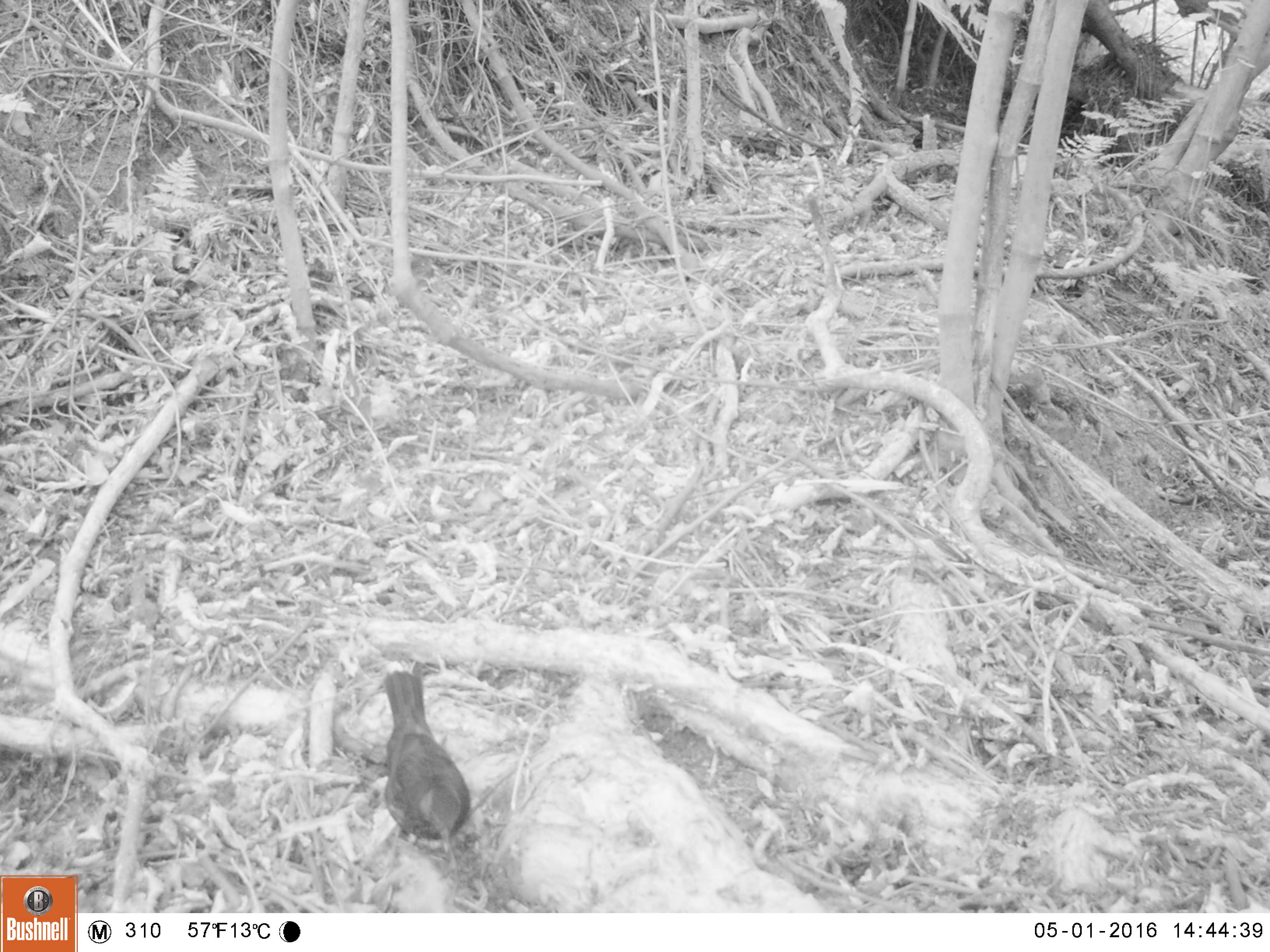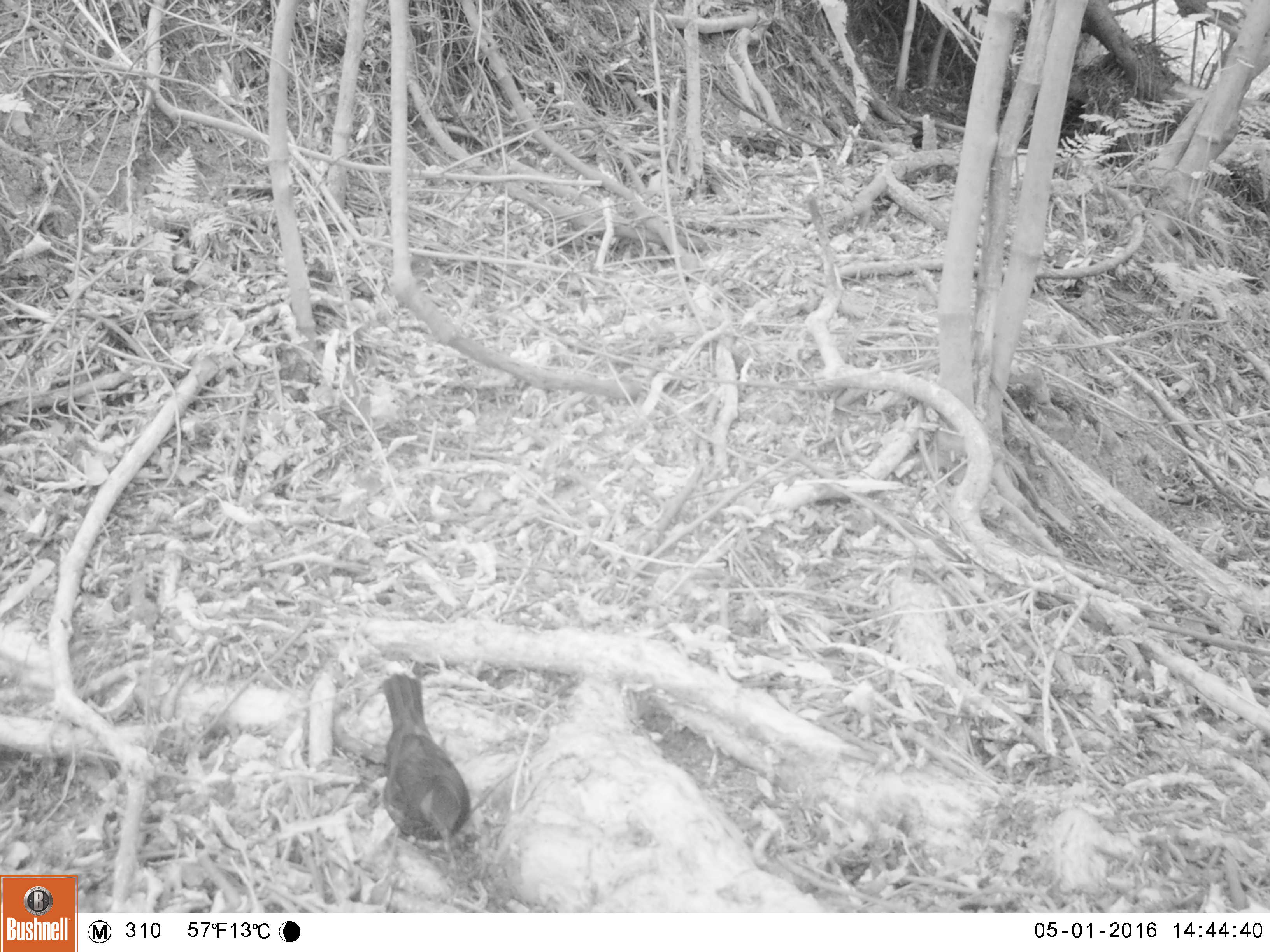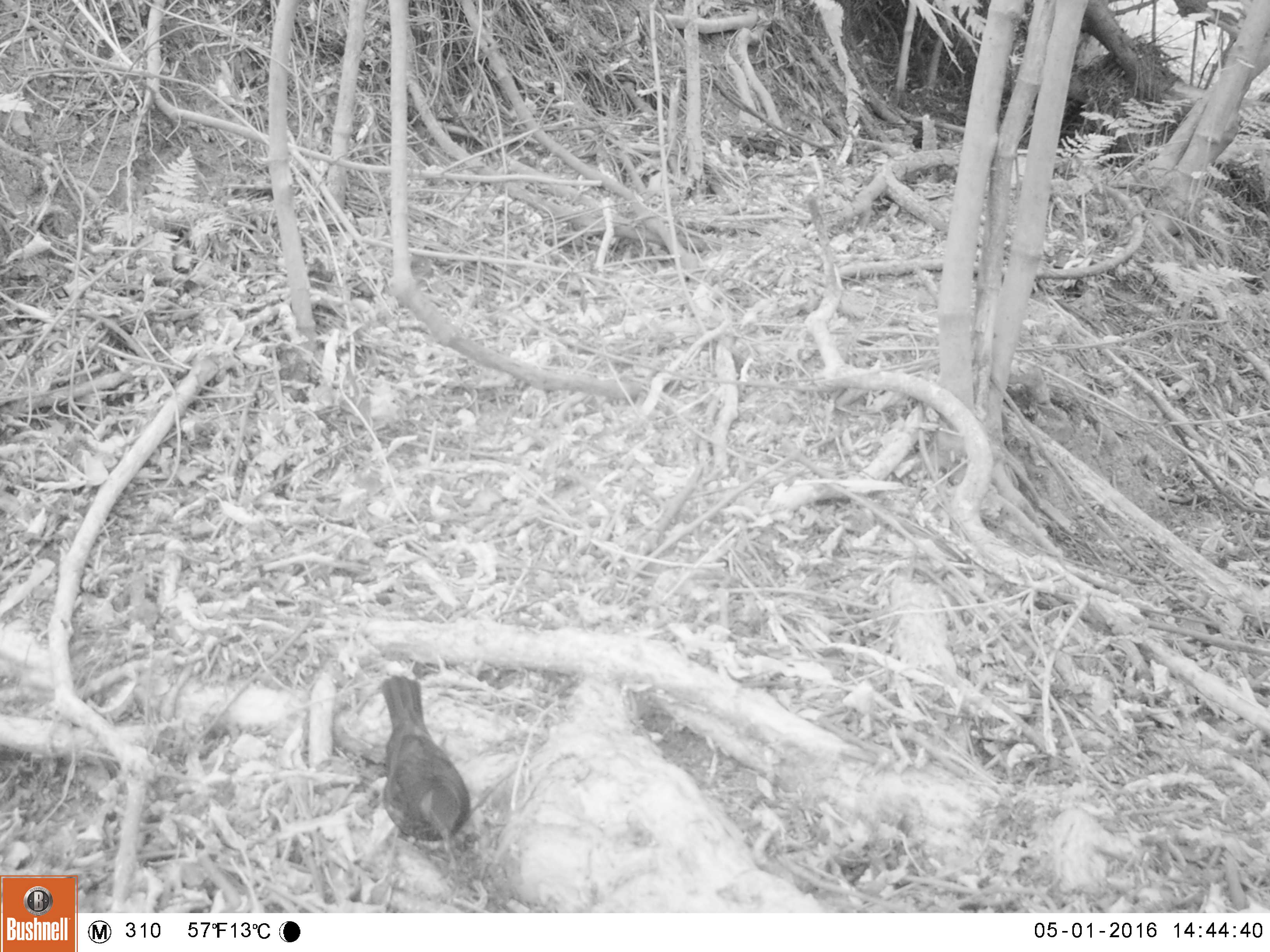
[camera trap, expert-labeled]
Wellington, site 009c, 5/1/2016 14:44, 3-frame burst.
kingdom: Animalia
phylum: Chordata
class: Aves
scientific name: Aves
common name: bird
Bird (Aves).